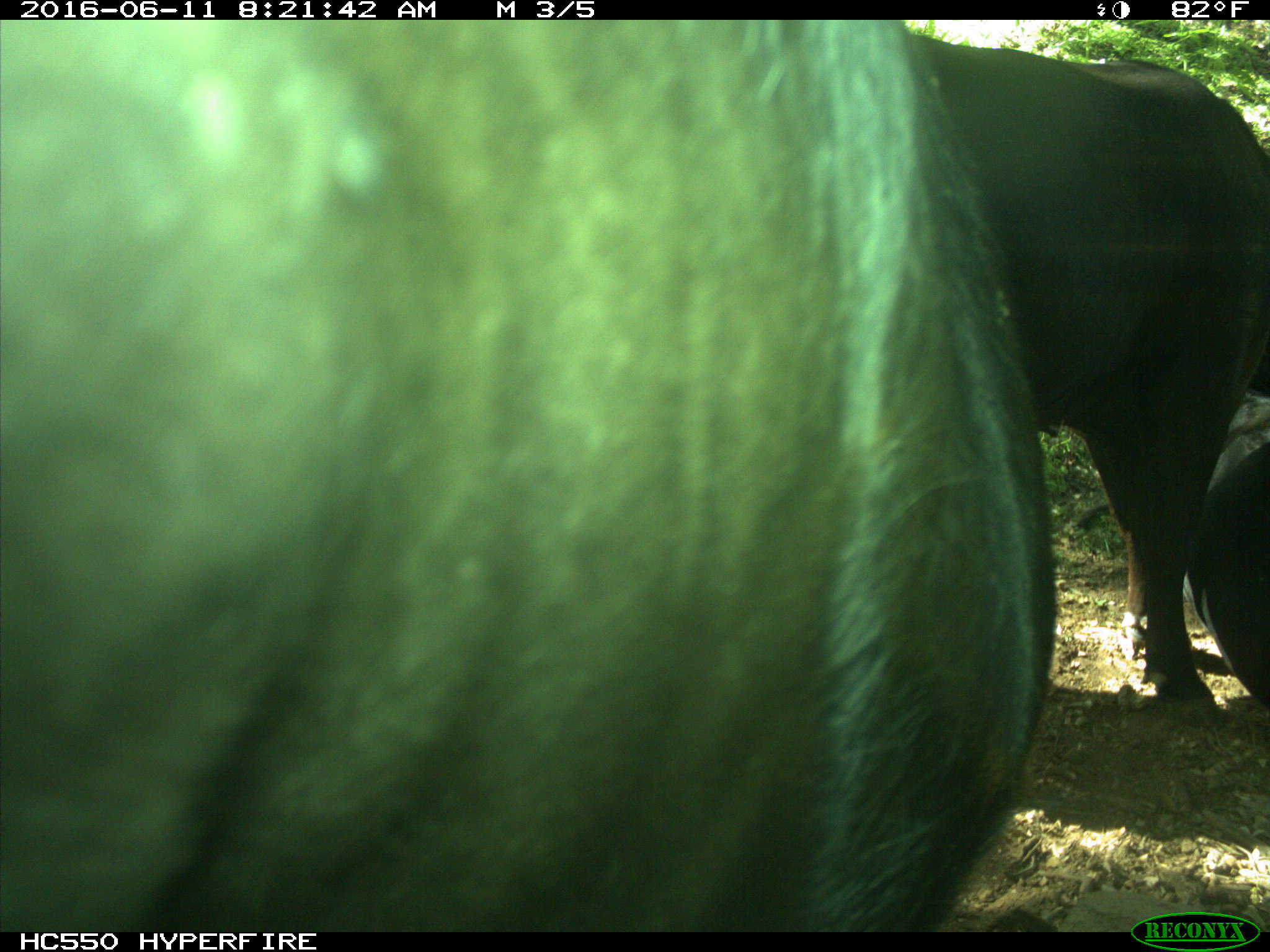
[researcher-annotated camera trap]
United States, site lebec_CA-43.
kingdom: Animalia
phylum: Chordata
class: Mammalia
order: Artiodactyla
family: Bovidae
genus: Bos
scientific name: Bos taurus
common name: domestic cow